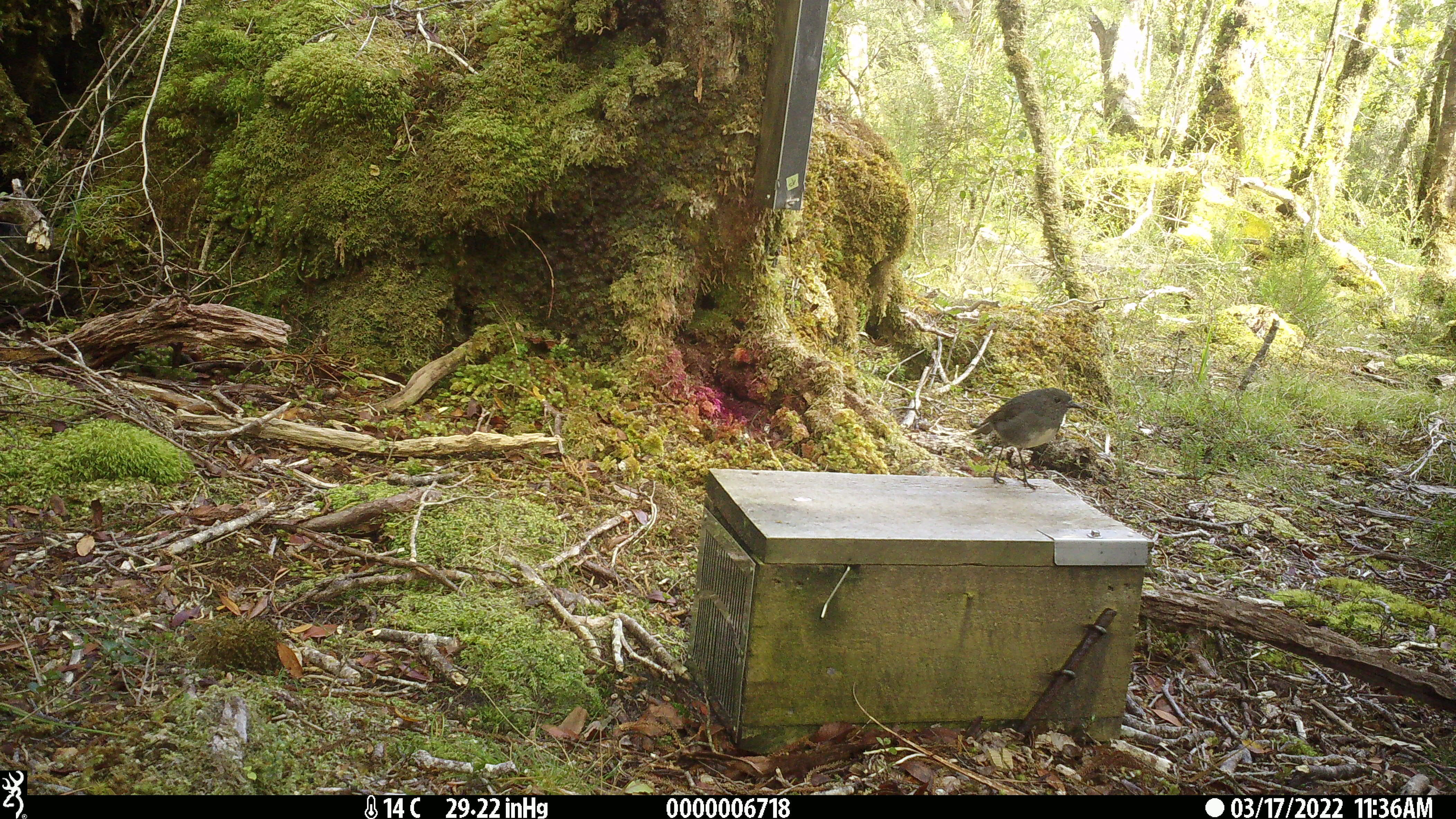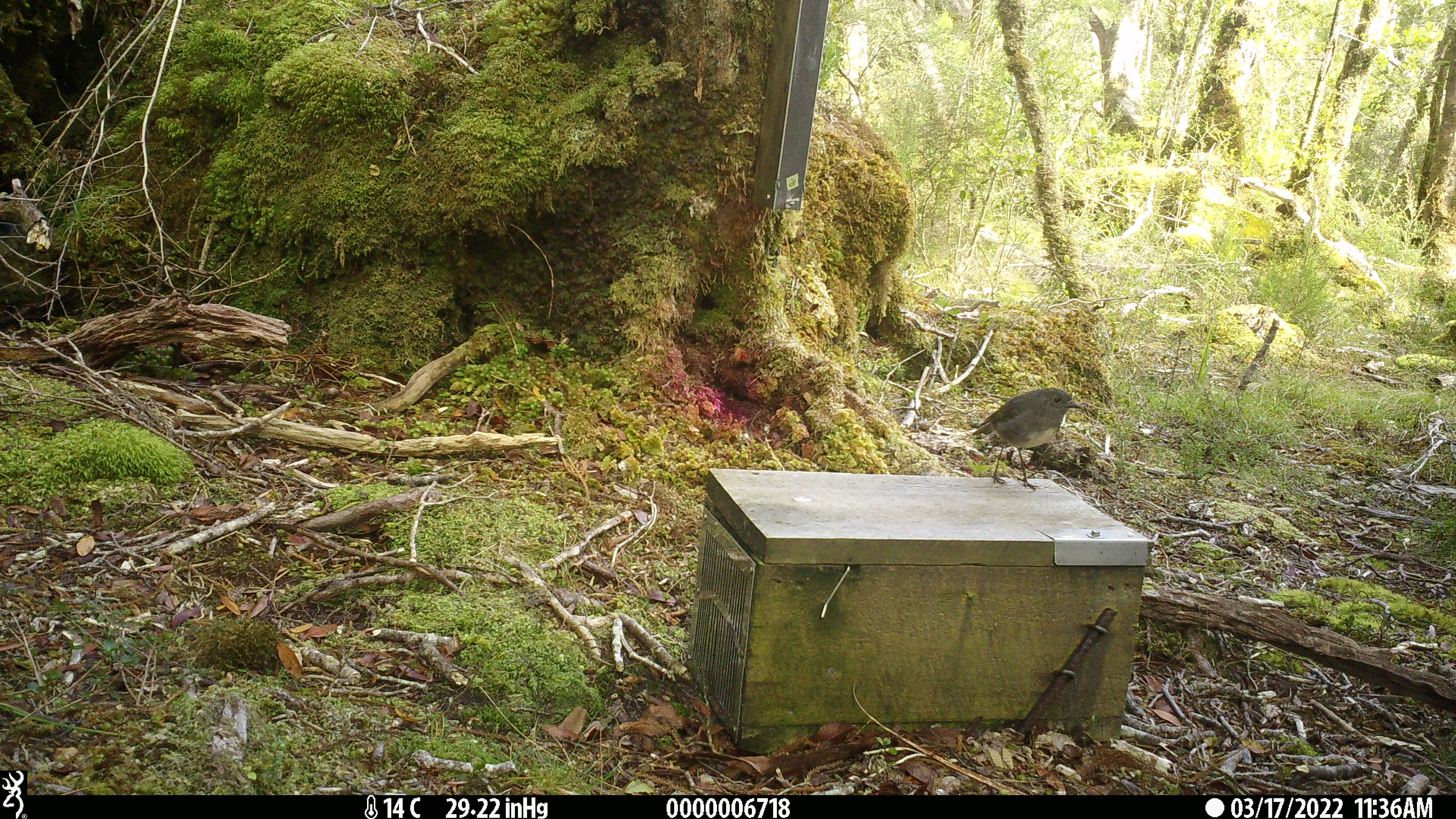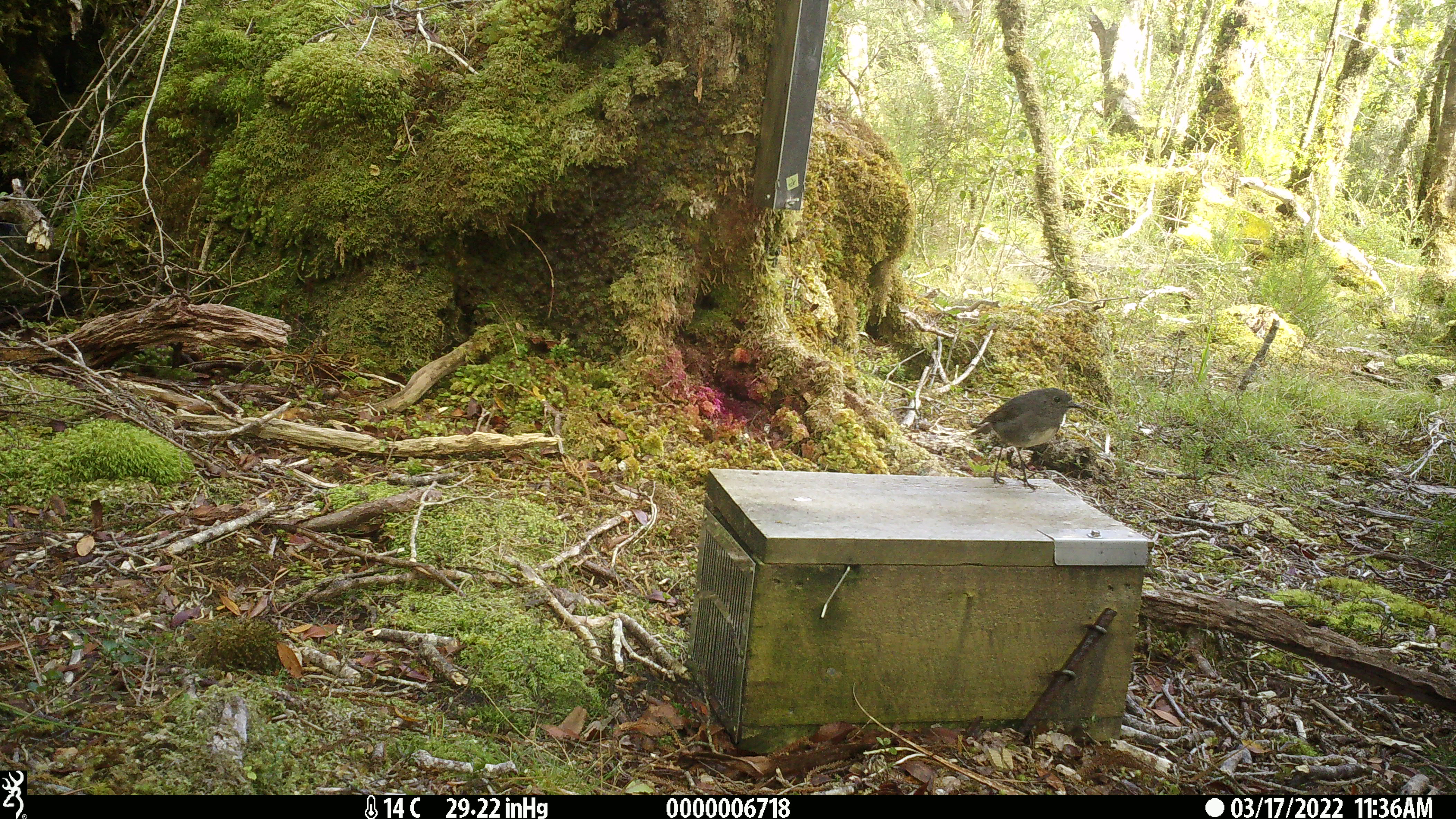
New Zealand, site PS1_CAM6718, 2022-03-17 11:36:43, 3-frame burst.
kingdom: Animalia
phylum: Chordata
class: Aves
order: Passeriformes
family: Petroicidae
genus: Petroica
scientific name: Petroica australis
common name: new zealand robin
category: robin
Robin (new zealand robin) (Petroica australis).